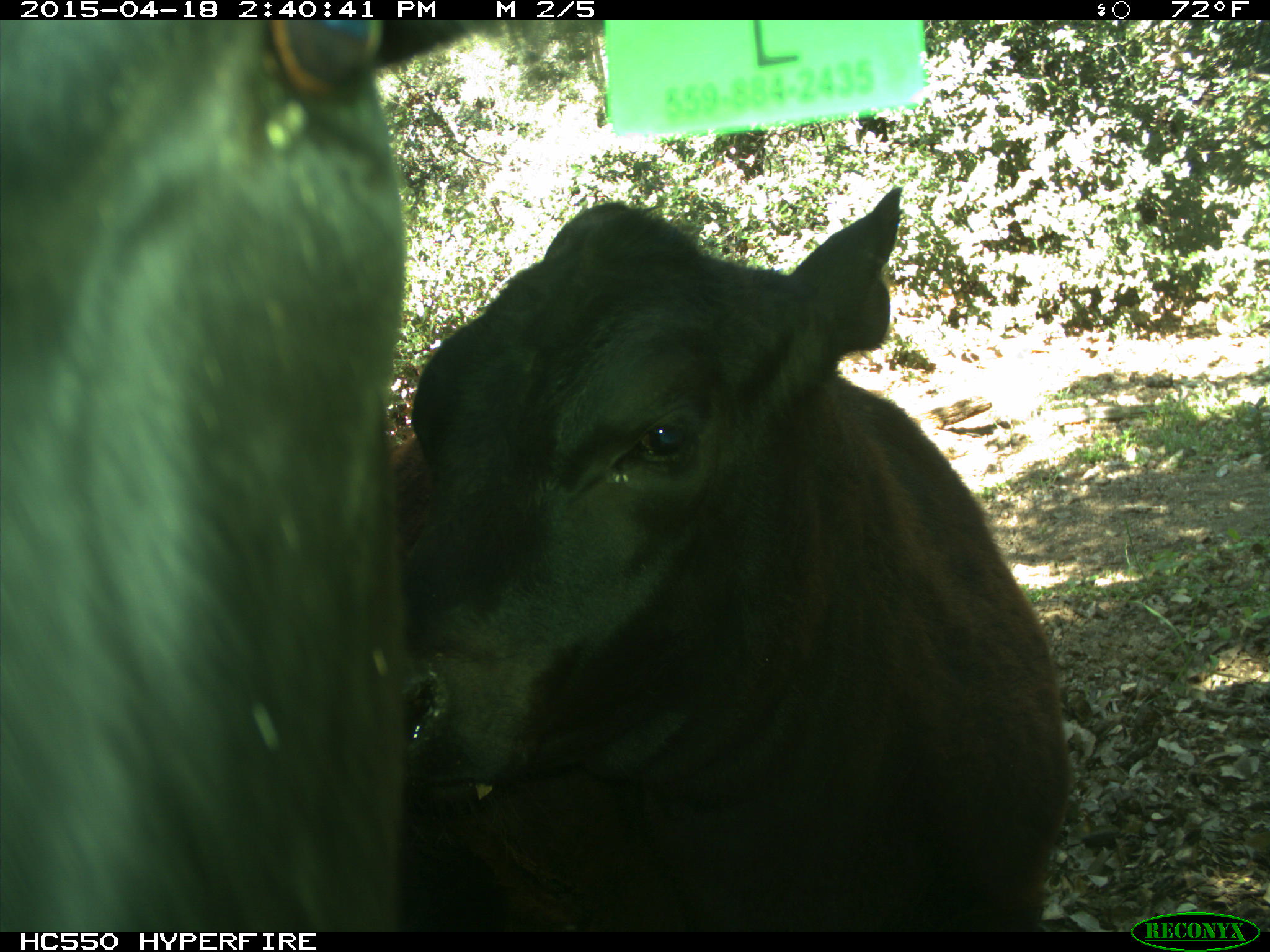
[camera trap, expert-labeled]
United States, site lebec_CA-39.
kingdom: Animalia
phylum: Chordata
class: Mammalia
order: Artiodactyla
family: Bovidae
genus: Bos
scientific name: Bos taurus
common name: domestic cow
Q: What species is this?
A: Bos taurus (domestic cow).